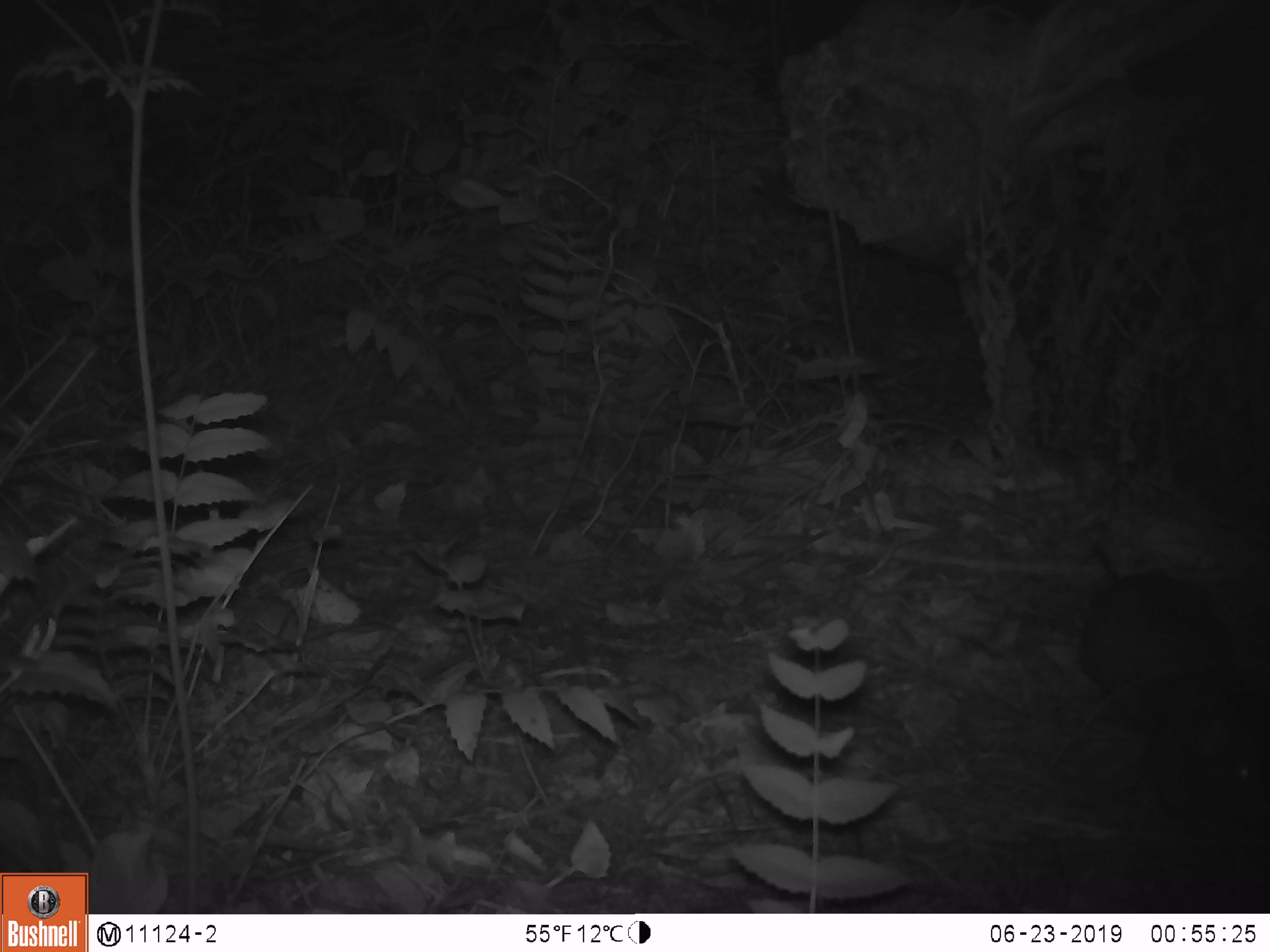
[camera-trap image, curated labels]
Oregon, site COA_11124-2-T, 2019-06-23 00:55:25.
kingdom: Animalia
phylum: Chordata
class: Mammalia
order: Rodentia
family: Aplodontiidae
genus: Aplodontia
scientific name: Aplodontia rufa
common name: mountain beaver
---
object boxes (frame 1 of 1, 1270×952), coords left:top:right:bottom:
mountain beaver: 1082:572:1265:814